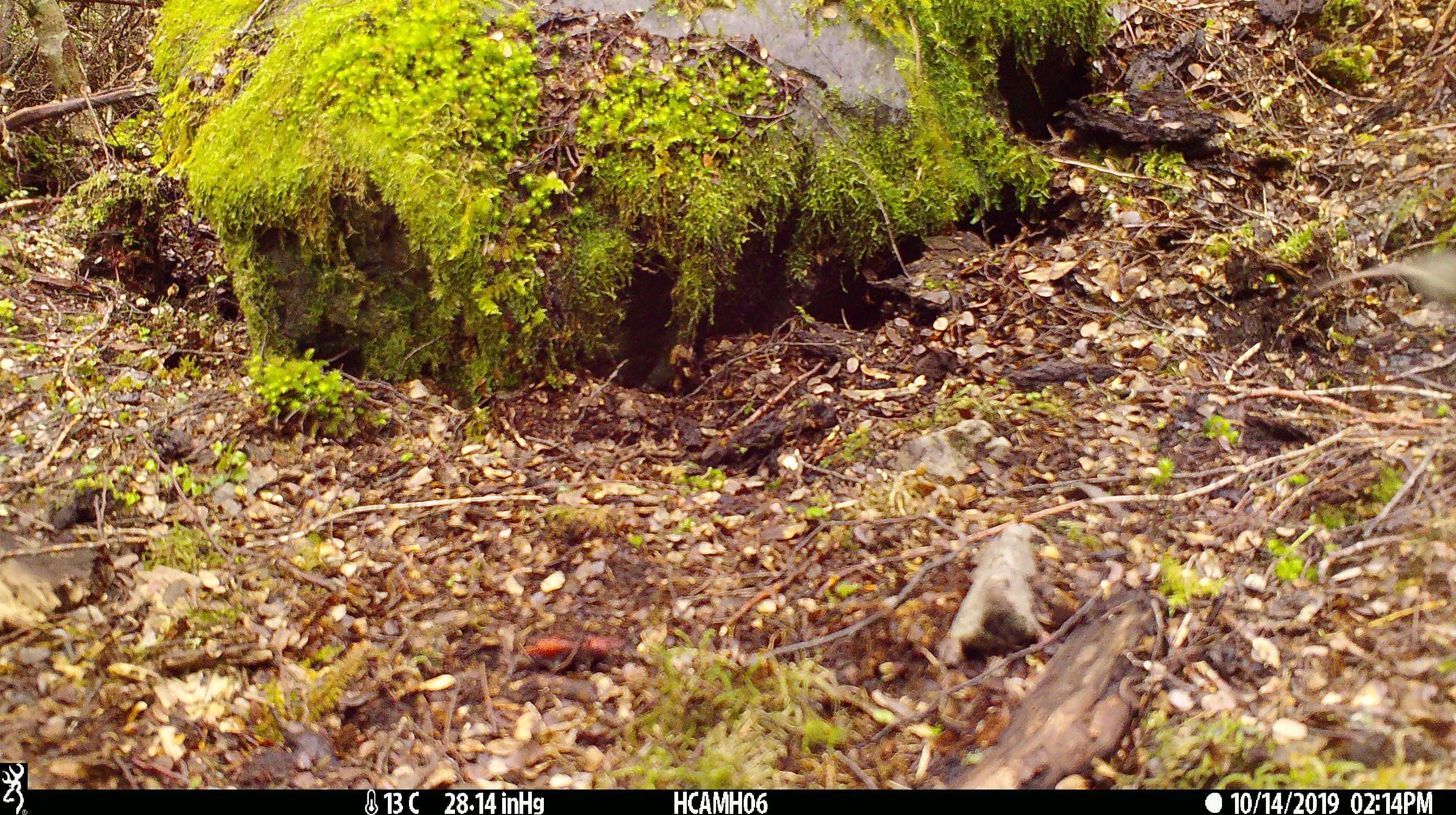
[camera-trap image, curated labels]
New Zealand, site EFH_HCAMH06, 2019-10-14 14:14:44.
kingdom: Animalia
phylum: Chordata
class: Mammalia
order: Rodentia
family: Muridae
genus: Mus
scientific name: Mus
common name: mouse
Mouse (Mus).